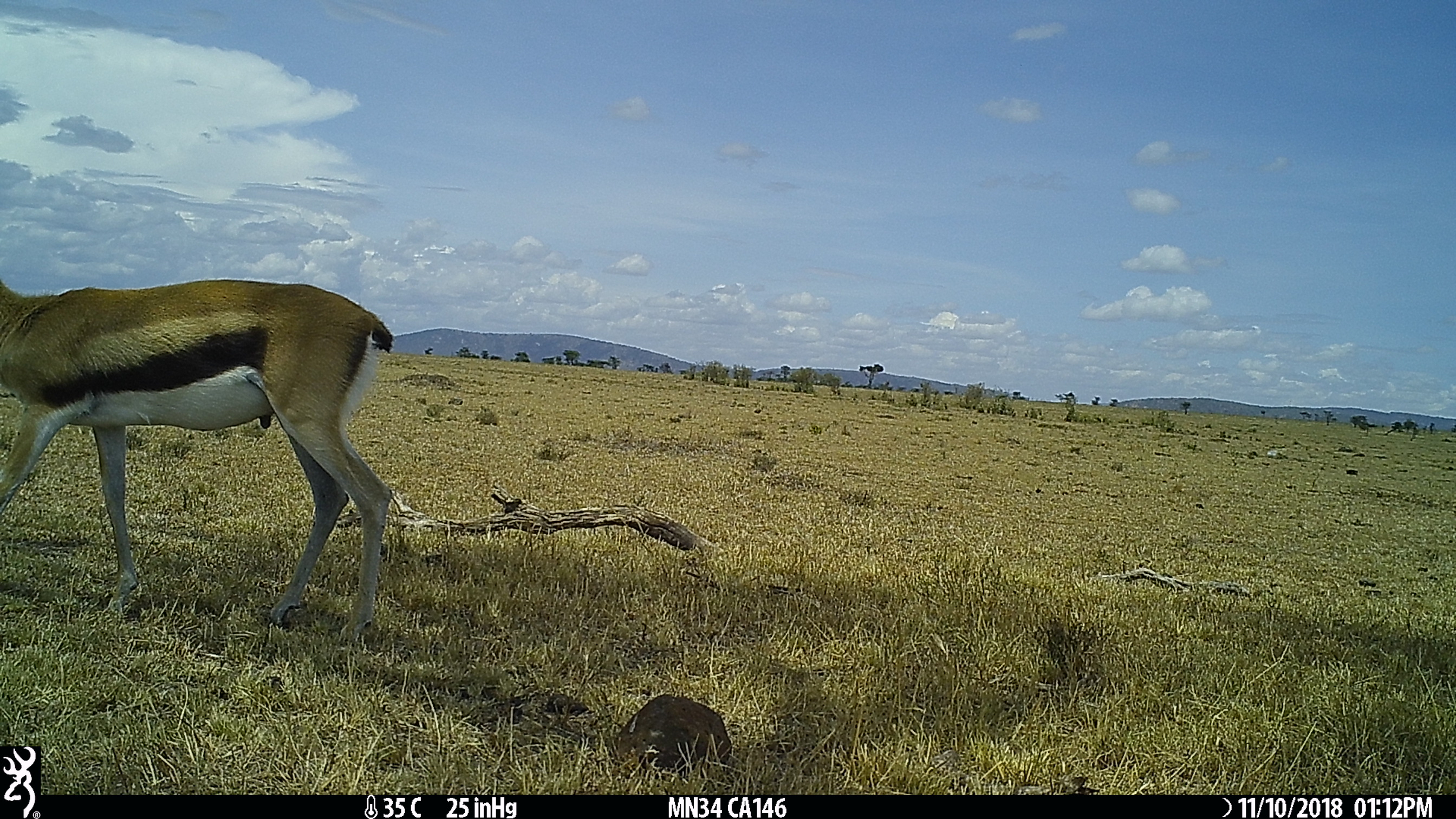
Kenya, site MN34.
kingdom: Animalia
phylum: Chordata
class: Mammalia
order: Artiodactyla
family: Bovidae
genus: Eudorcas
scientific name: Eudorcas thomsonii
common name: thomon's gazelle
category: gazelle thomsons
Gazelle thomsons (thomon's gazelle) (Eudorcas thomsonii).